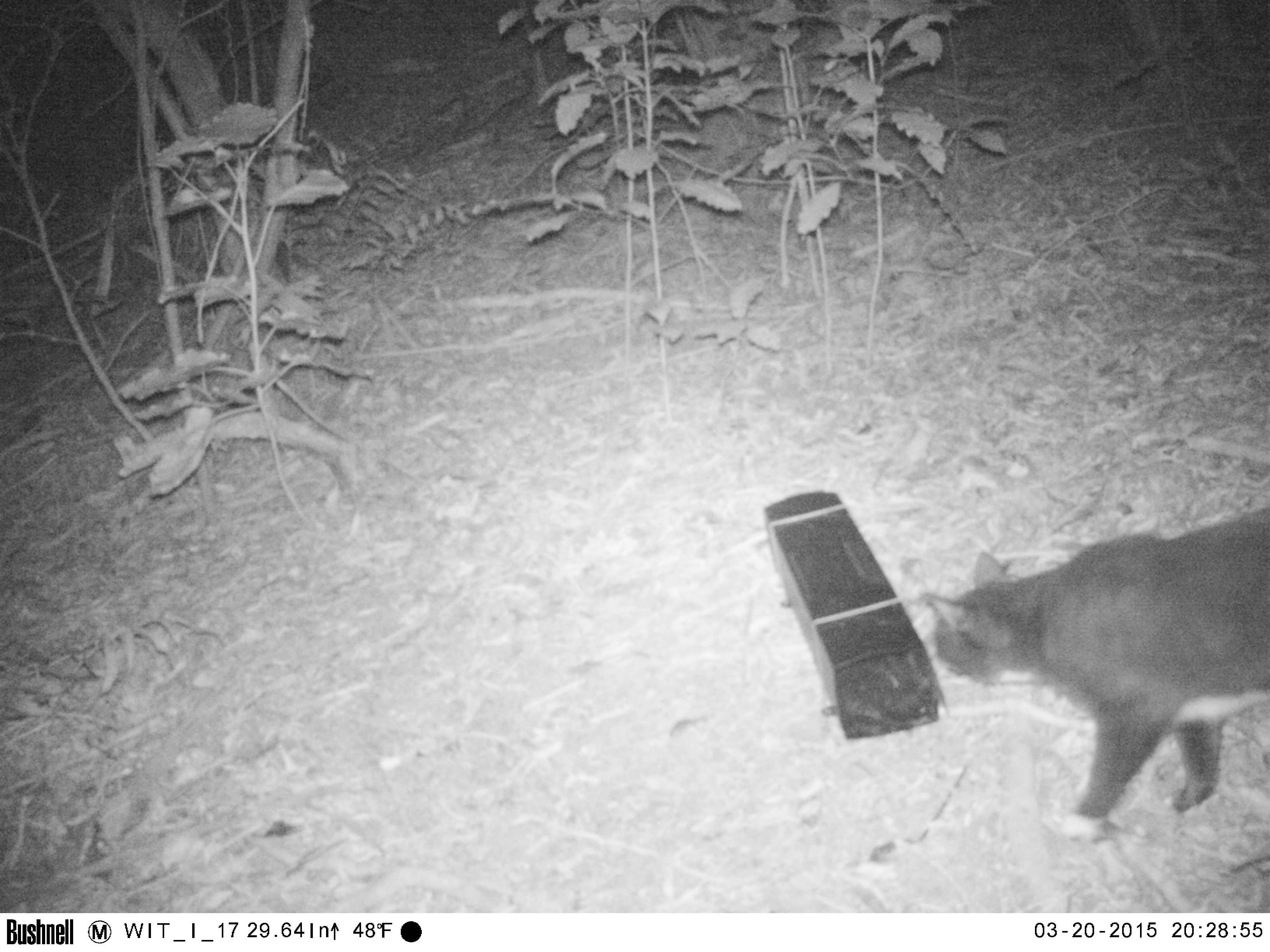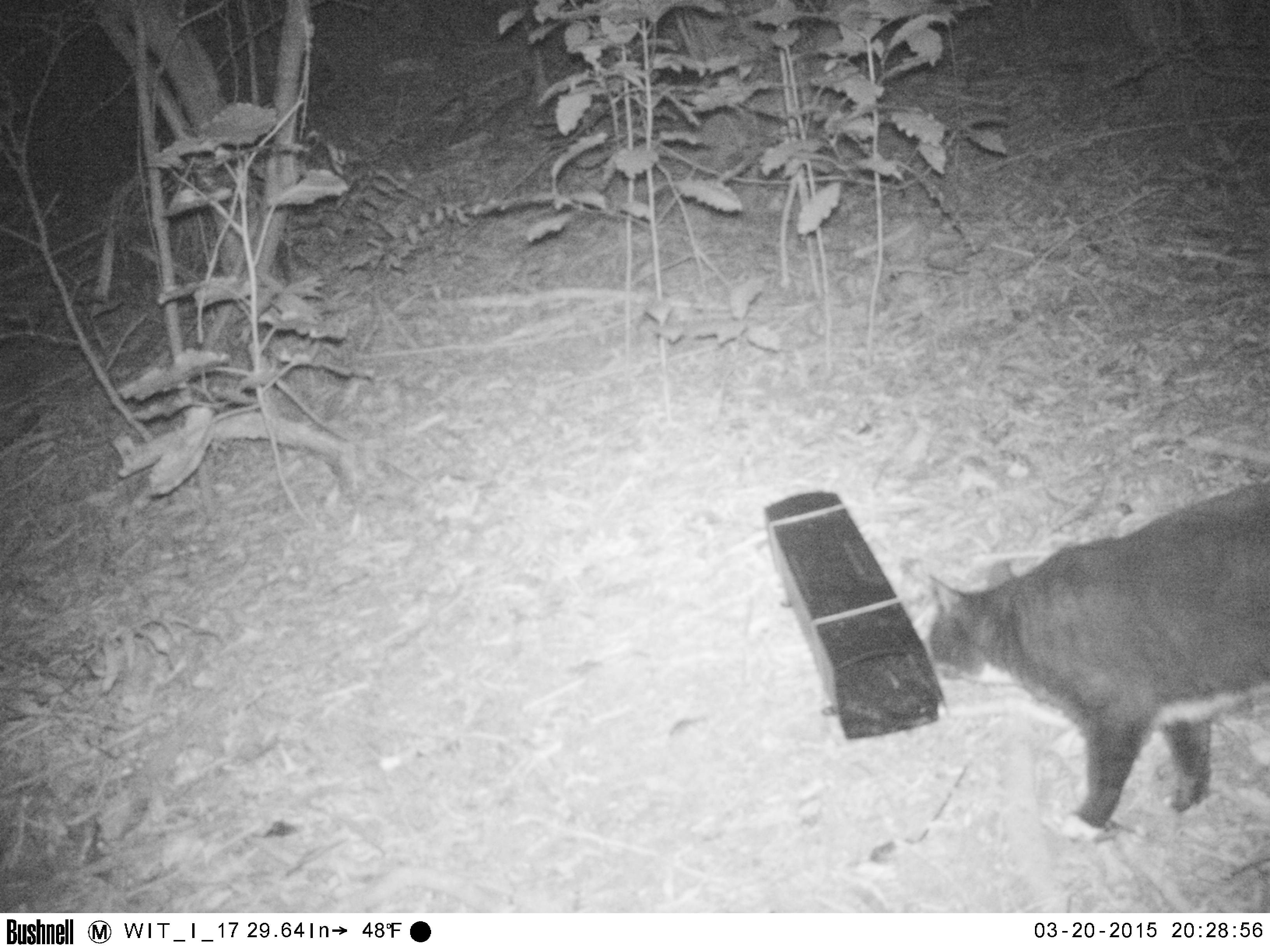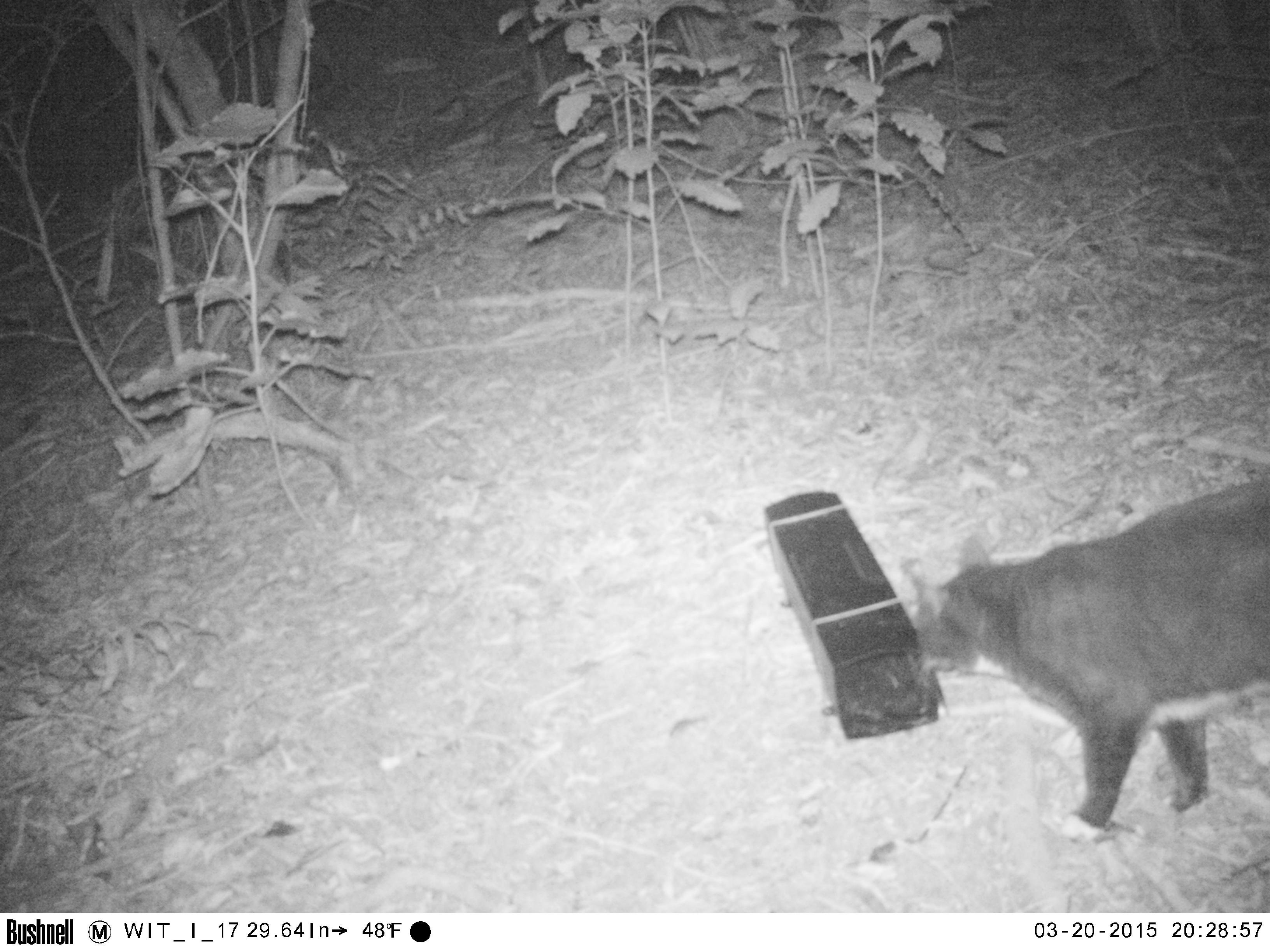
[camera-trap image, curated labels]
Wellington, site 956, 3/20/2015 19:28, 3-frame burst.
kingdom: Animalia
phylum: Chordata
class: Mammalia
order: Carnivora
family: Felidae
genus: Felis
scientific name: Felis catus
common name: cat